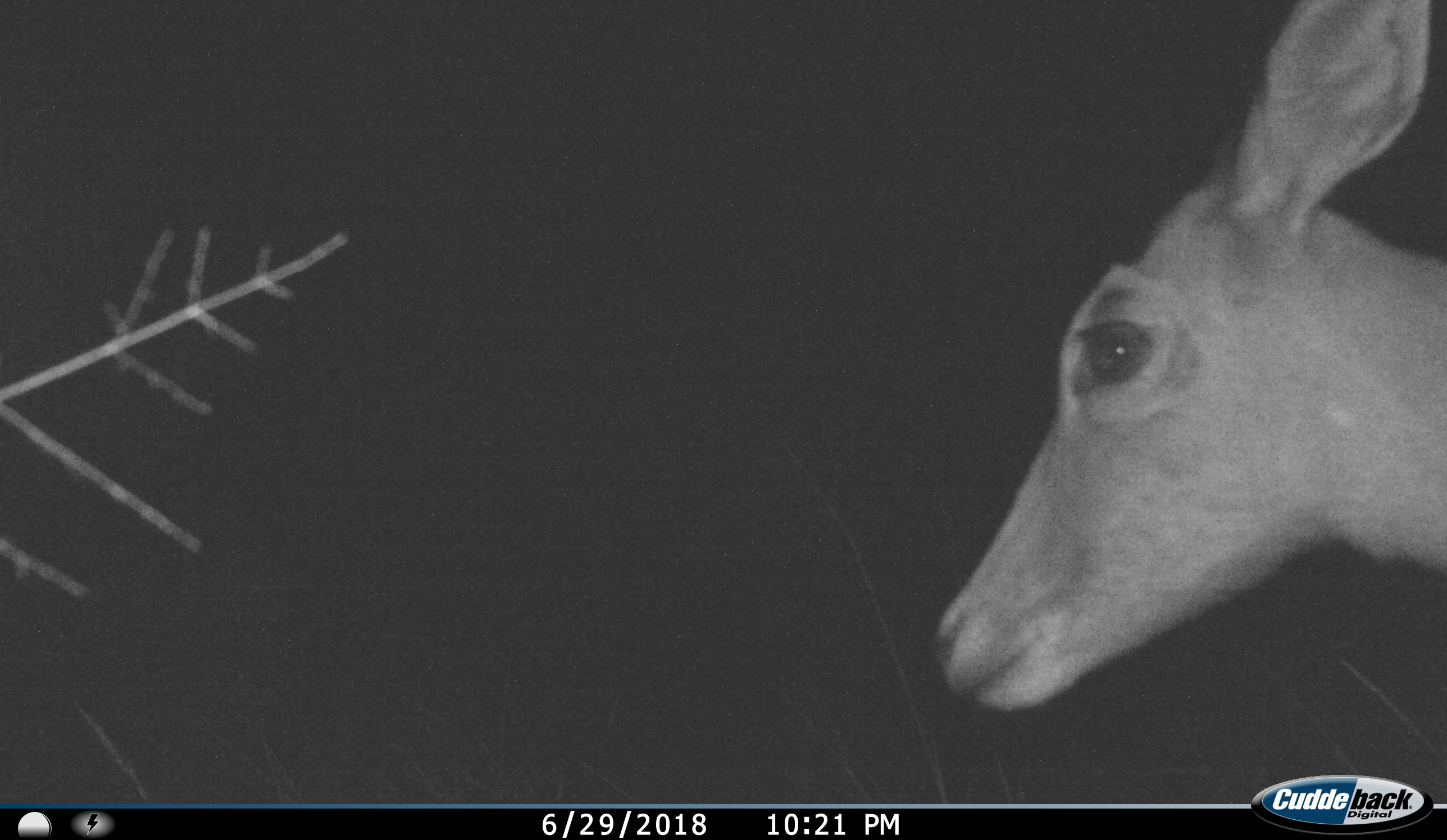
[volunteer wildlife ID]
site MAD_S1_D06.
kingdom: Animalia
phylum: Chordata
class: Mammalia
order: Artiodactyla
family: Bovidae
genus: Aepyceros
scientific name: Aepyceros melampus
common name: impala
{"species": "impala (Aepyceros melampus)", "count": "1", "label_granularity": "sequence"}